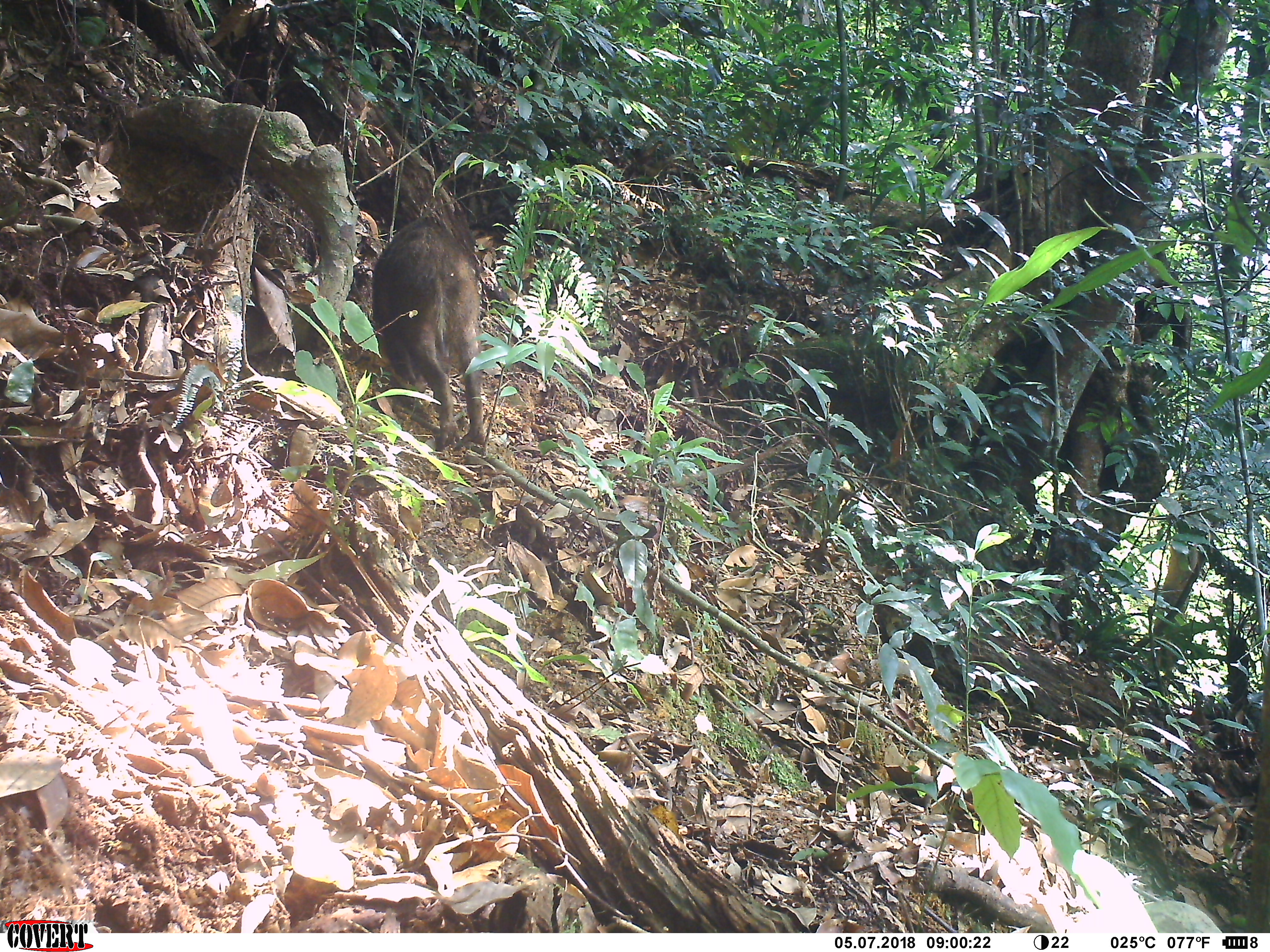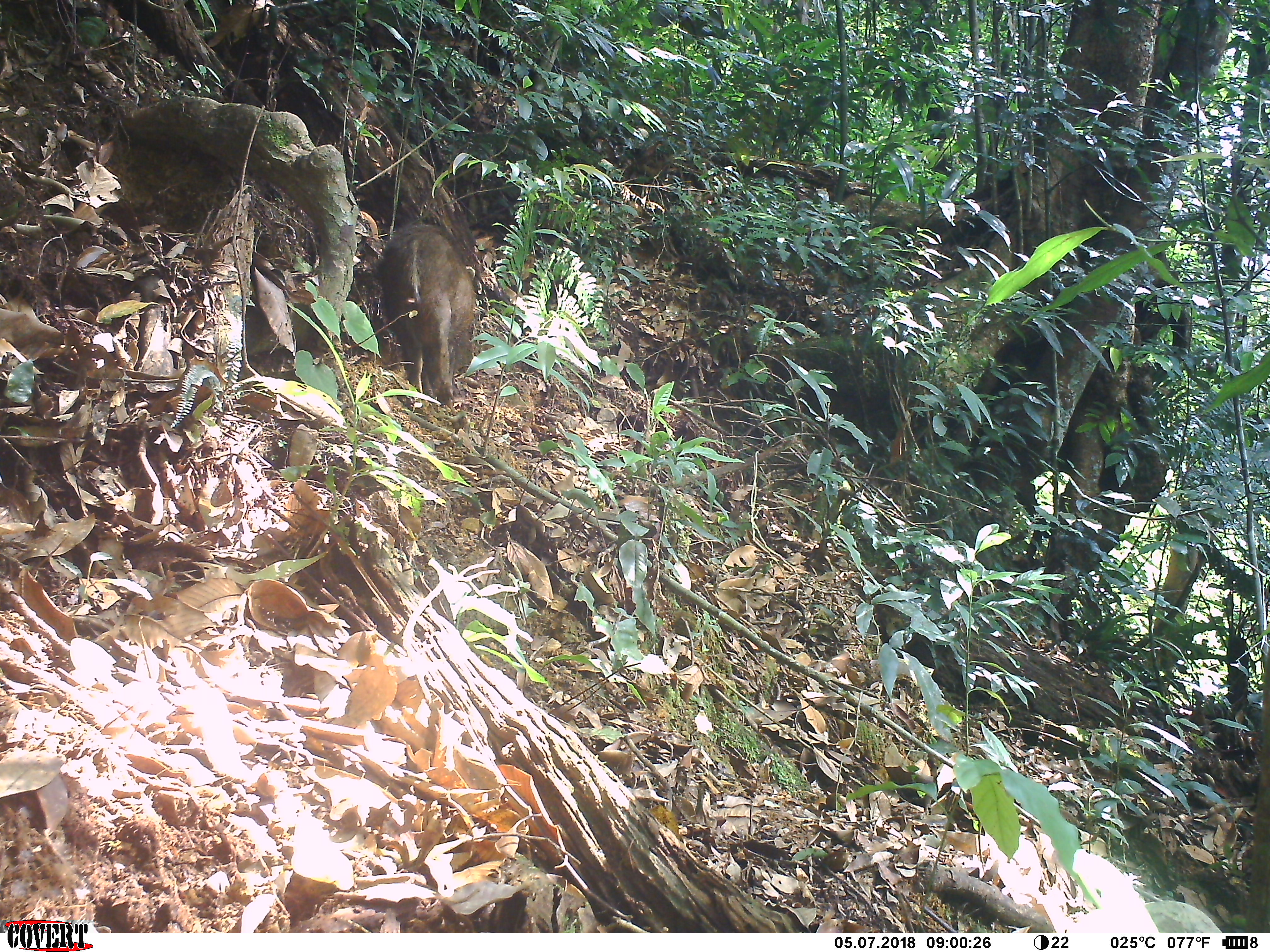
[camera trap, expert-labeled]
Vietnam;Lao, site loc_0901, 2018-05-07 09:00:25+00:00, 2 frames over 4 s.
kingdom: Animalia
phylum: Chordata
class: Mammalia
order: Artiodactyla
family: Suidae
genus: Sus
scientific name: Sus scrofa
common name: eurasian wild pig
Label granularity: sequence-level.